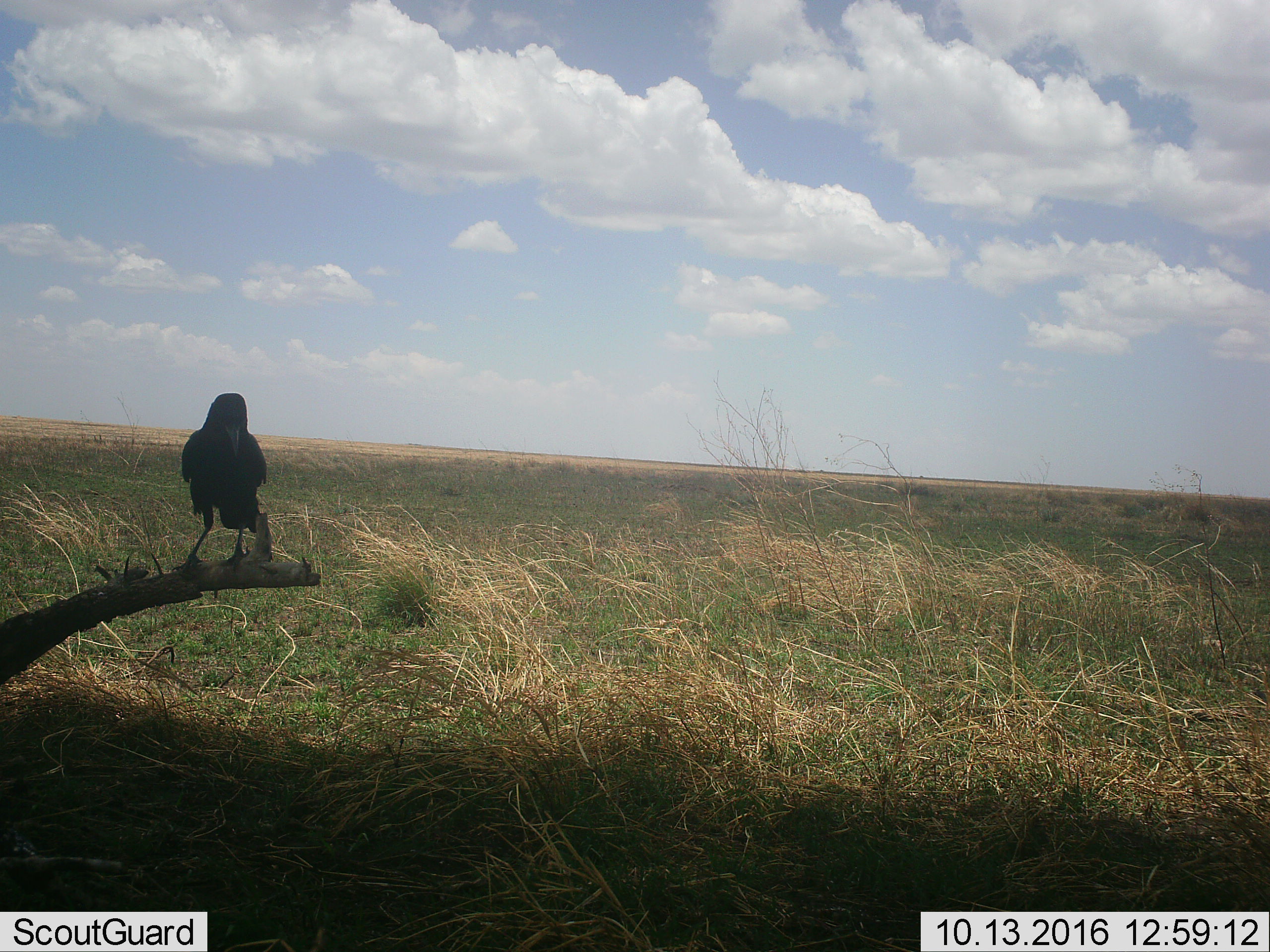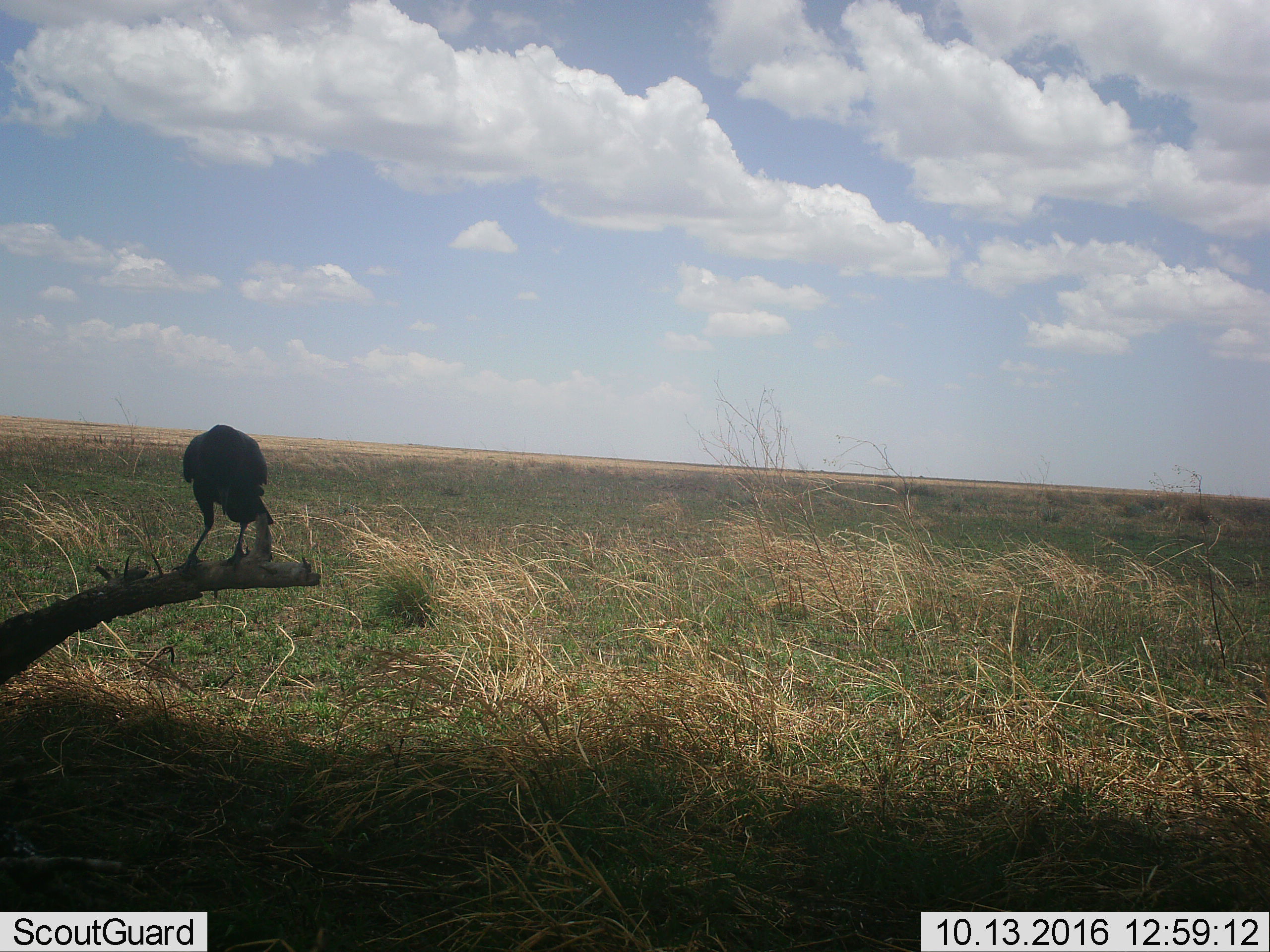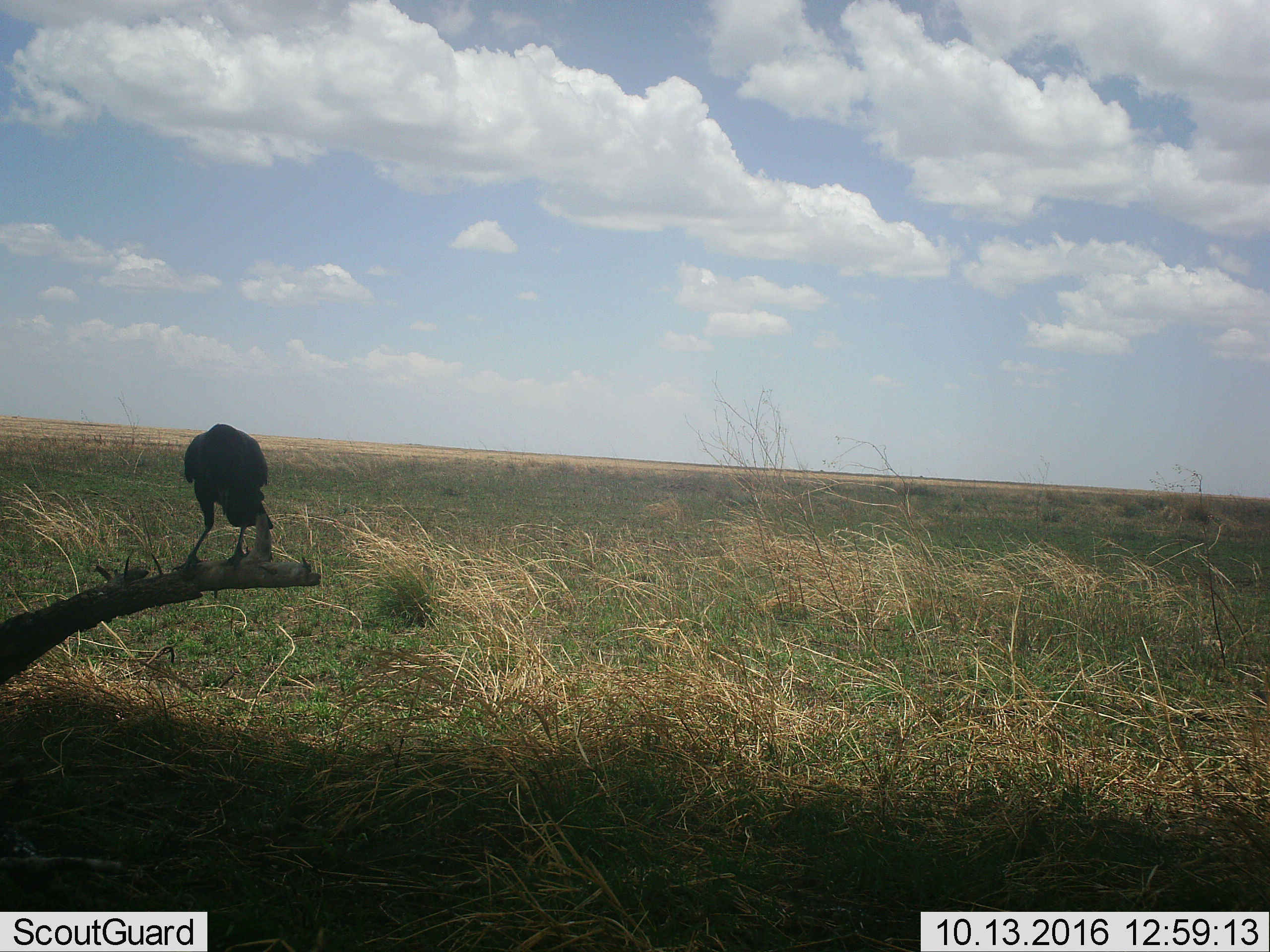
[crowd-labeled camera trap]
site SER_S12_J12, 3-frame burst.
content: unidentified animal